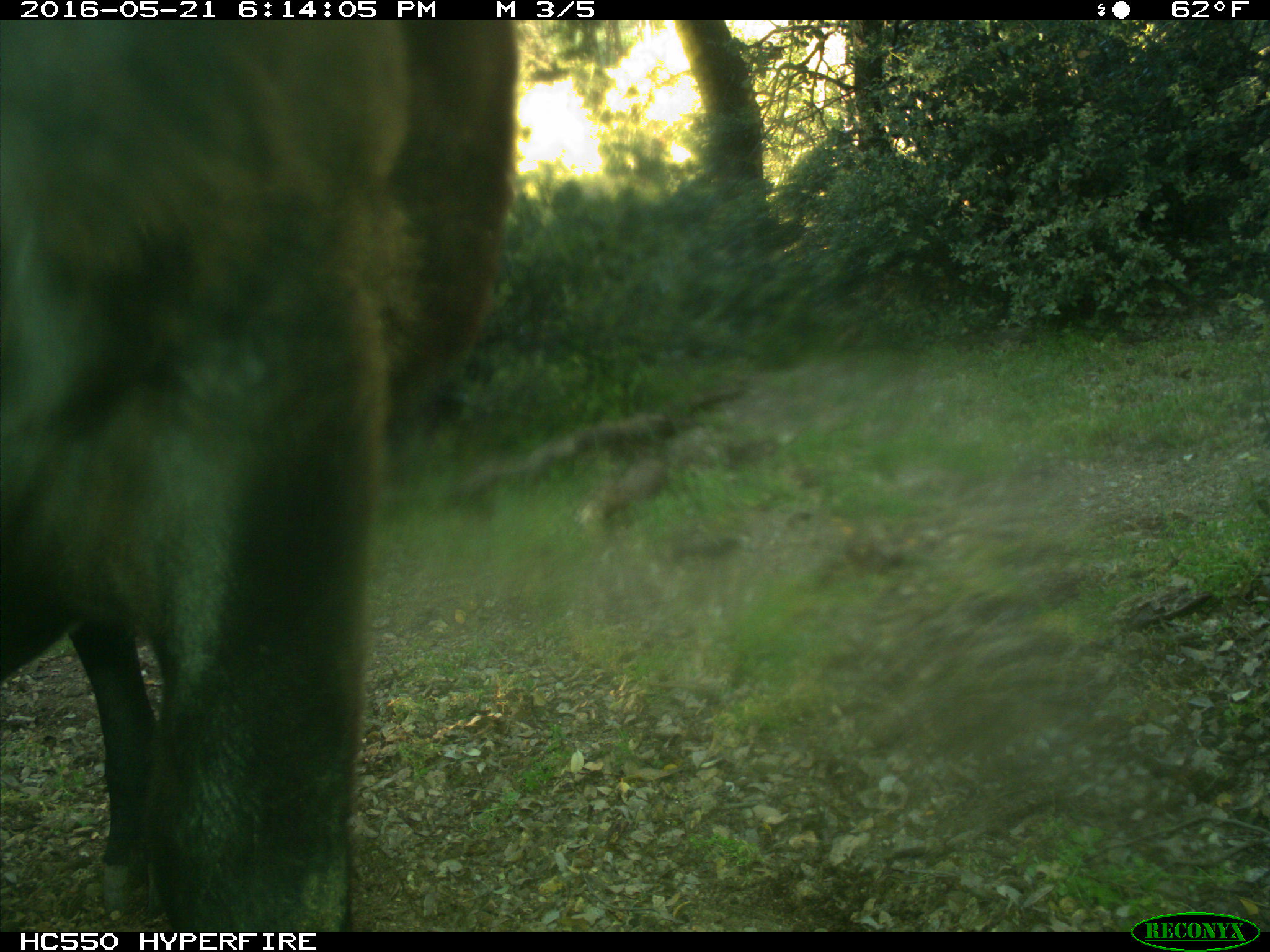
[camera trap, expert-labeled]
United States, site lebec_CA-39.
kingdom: Animalia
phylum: Chordata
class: Mammalia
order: Artiodactyla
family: Bovidae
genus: Bos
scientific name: Bos taurus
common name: domestic cow